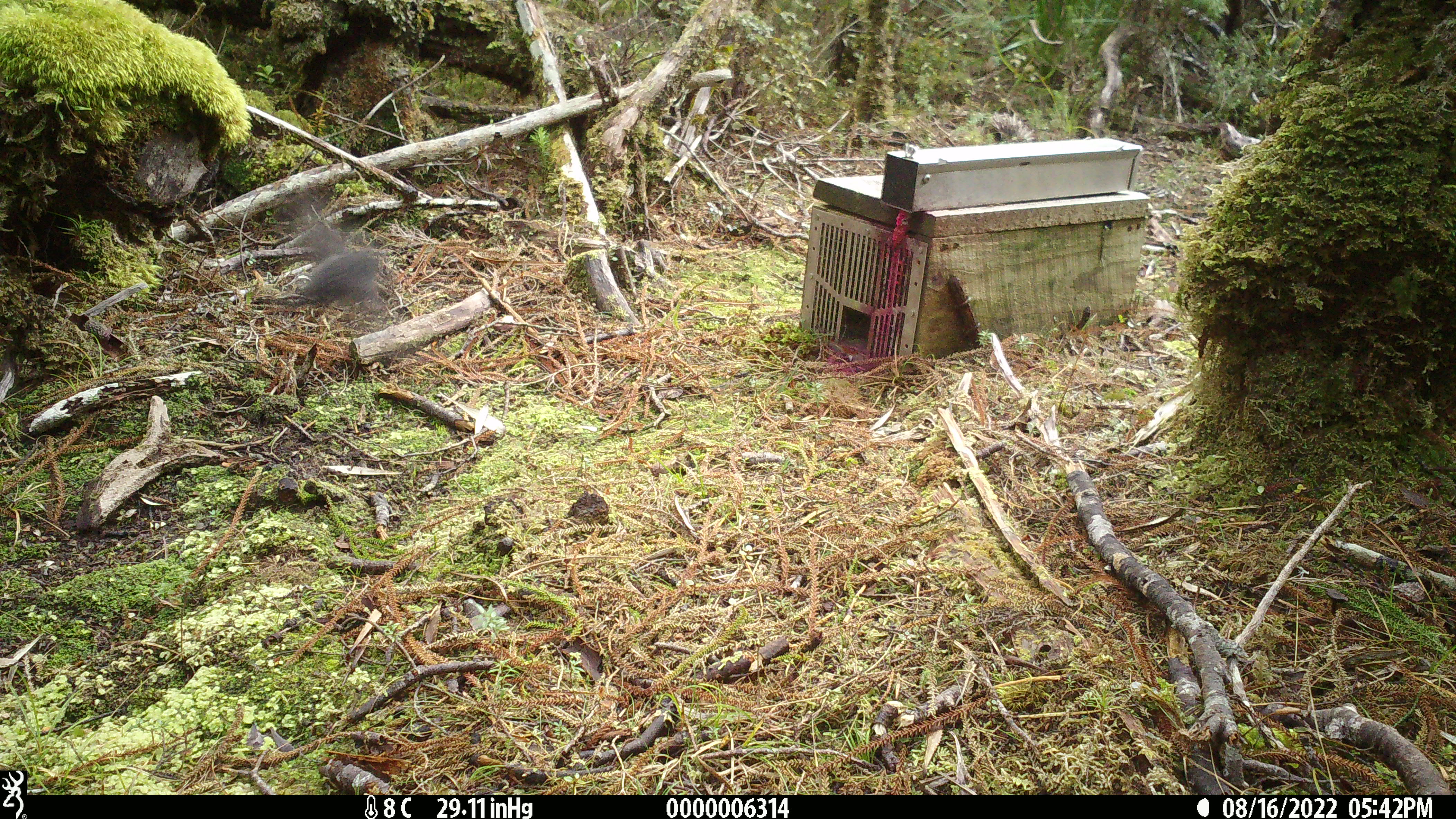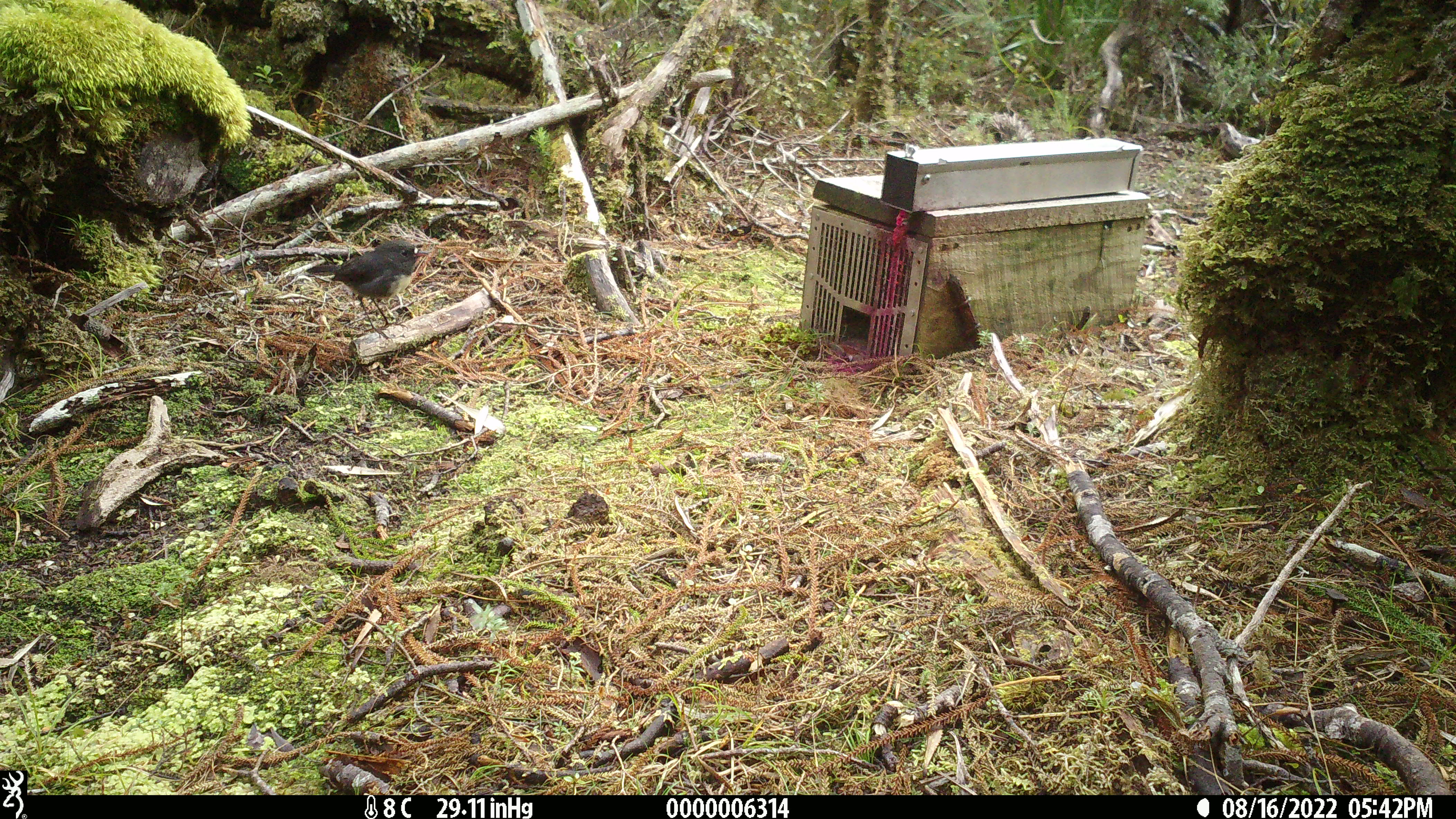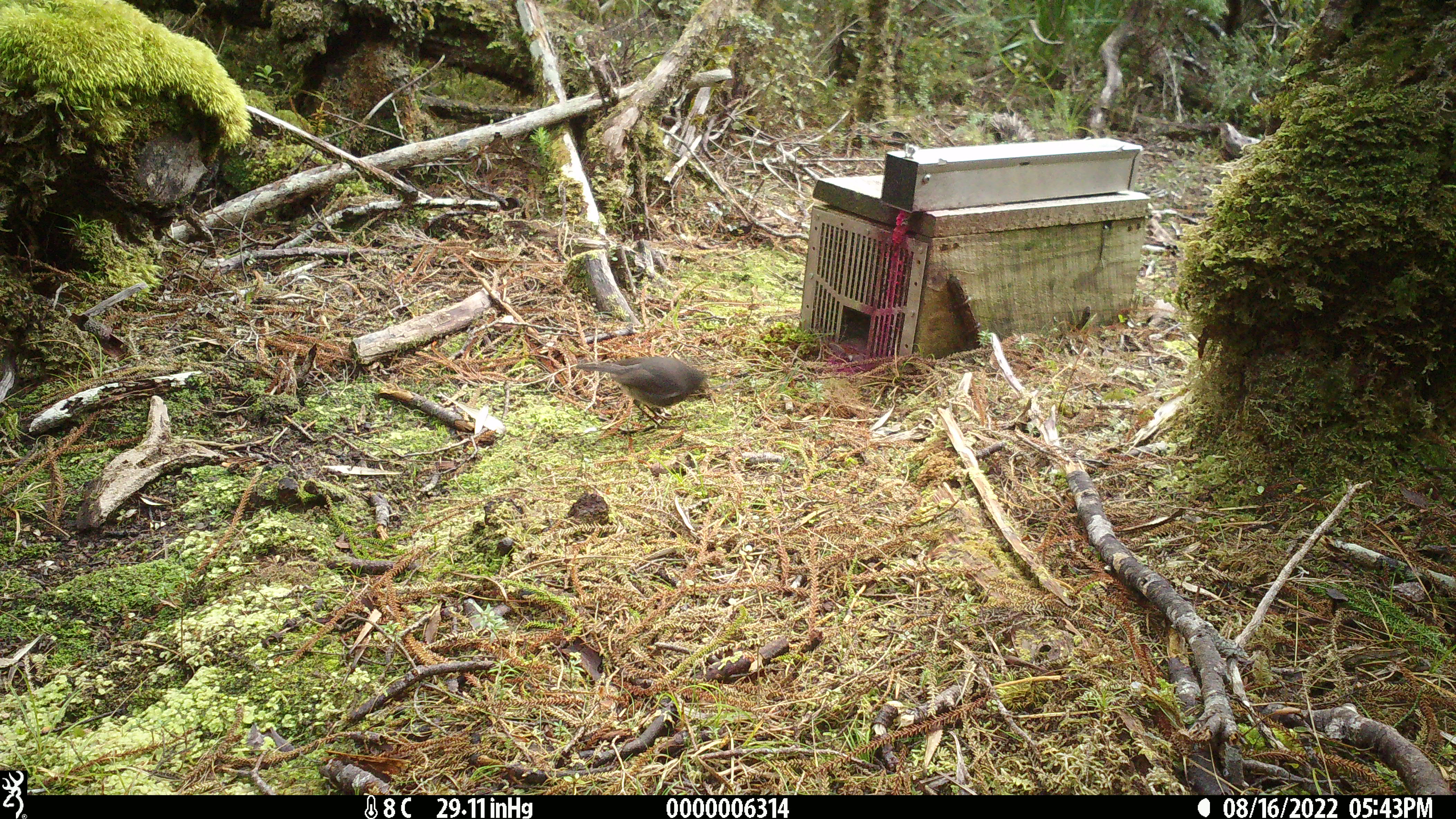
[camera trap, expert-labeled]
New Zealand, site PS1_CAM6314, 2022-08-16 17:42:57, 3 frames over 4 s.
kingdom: Animalia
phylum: Chordata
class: Aves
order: Passeriformes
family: Petroicidae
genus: Petroica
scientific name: Petroica australis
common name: new zealand robin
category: robin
Robin (new zealand robin) (Petroica australis).